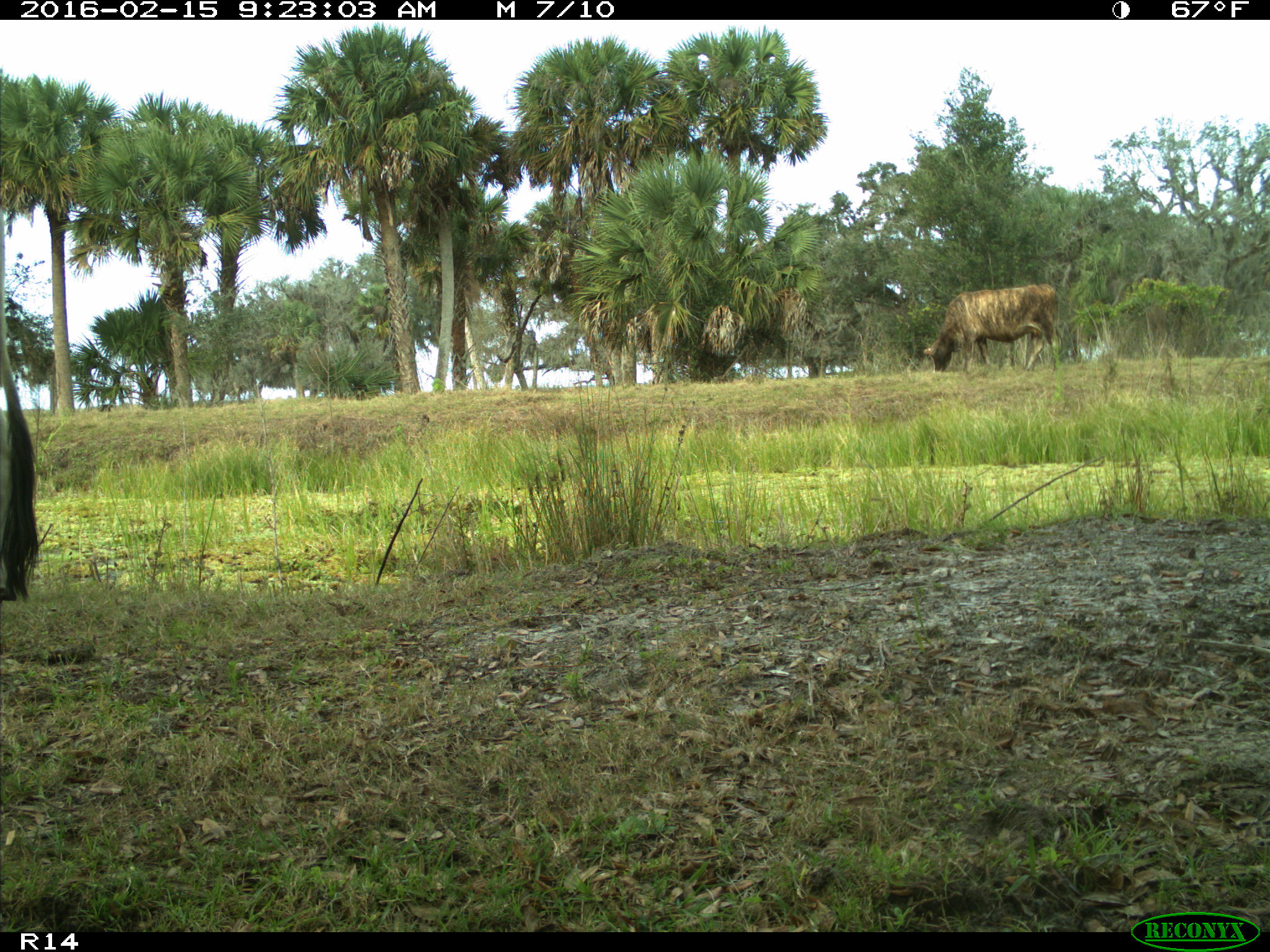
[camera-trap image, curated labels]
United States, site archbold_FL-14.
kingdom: Animalia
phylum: Chordata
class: Mammalia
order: Artiodactyla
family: Bovidae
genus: Bos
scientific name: Bos taurus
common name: domestic cow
Bos taurus (domestic cow).